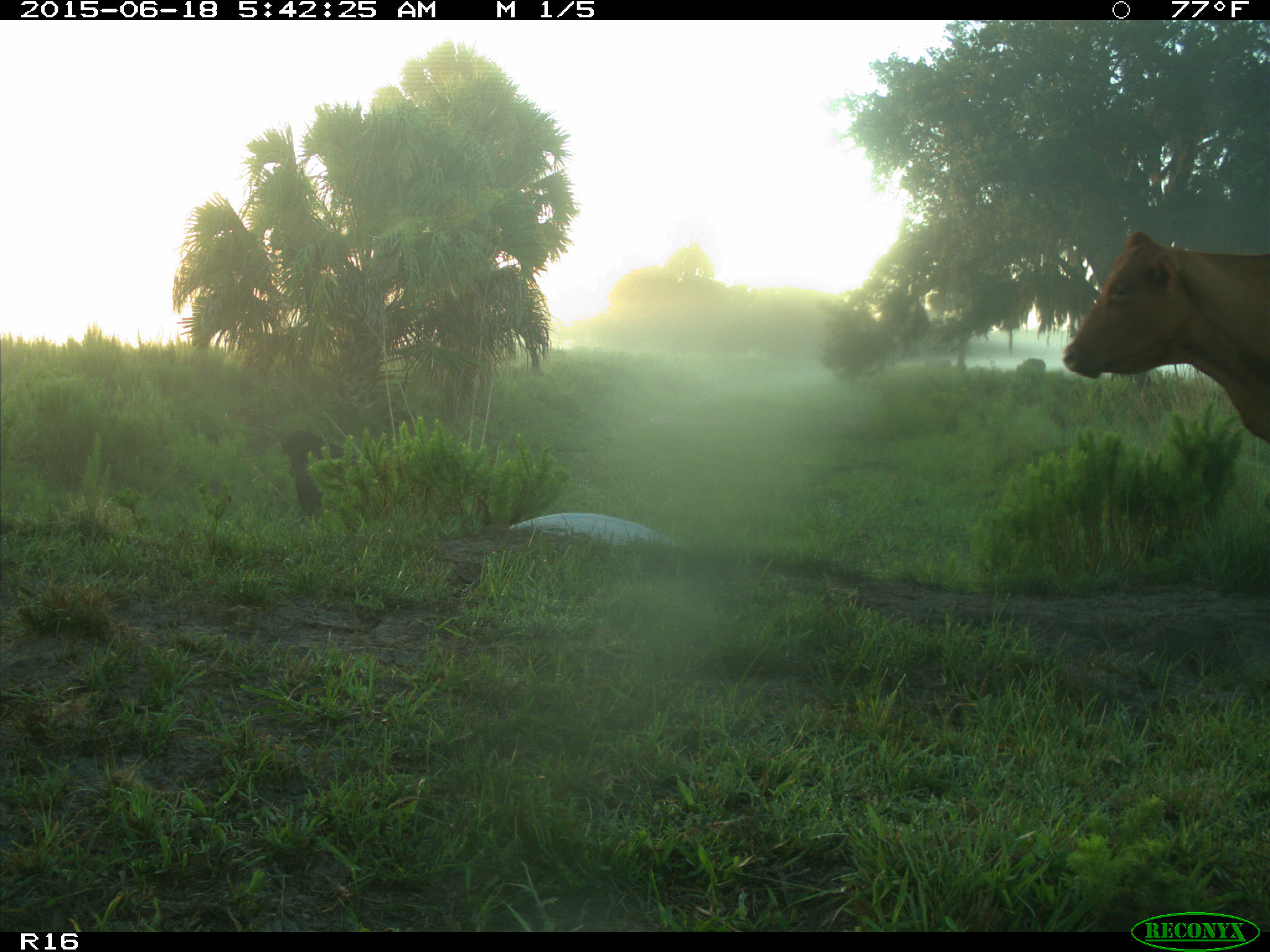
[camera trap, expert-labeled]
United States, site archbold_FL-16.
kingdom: Animalia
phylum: Chordata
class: Mammalia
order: Artiodactyla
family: Suidae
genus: Sus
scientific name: Sus scrofa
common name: wild boar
Sus scrofa (wild boar).